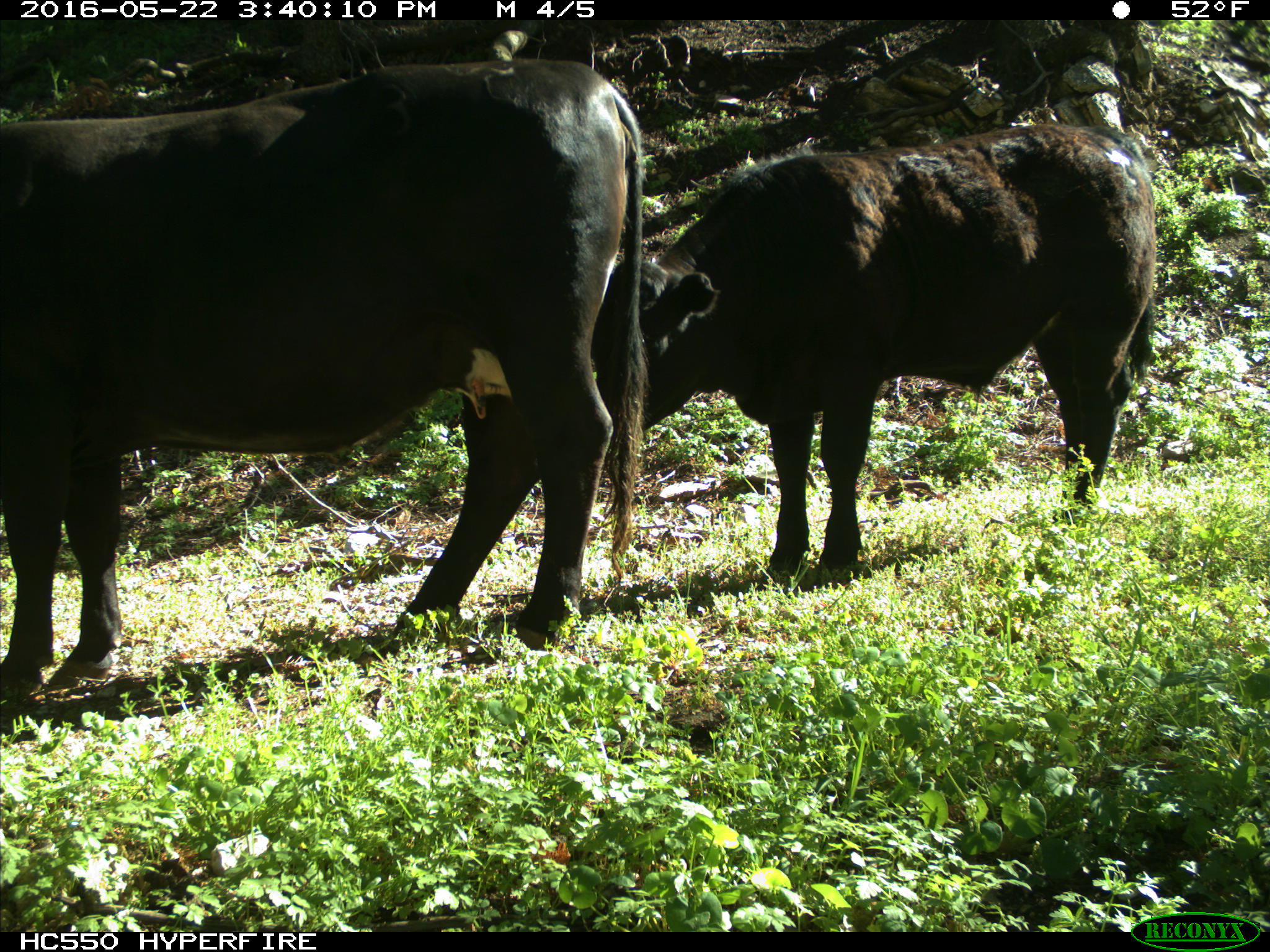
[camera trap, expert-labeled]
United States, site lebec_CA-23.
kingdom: Animalia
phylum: Chordata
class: Mammalia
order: Artiodactyla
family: Bovidae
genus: Bos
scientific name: Bos taurus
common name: domestic cow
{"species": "Bos taurus (domestic cow)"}